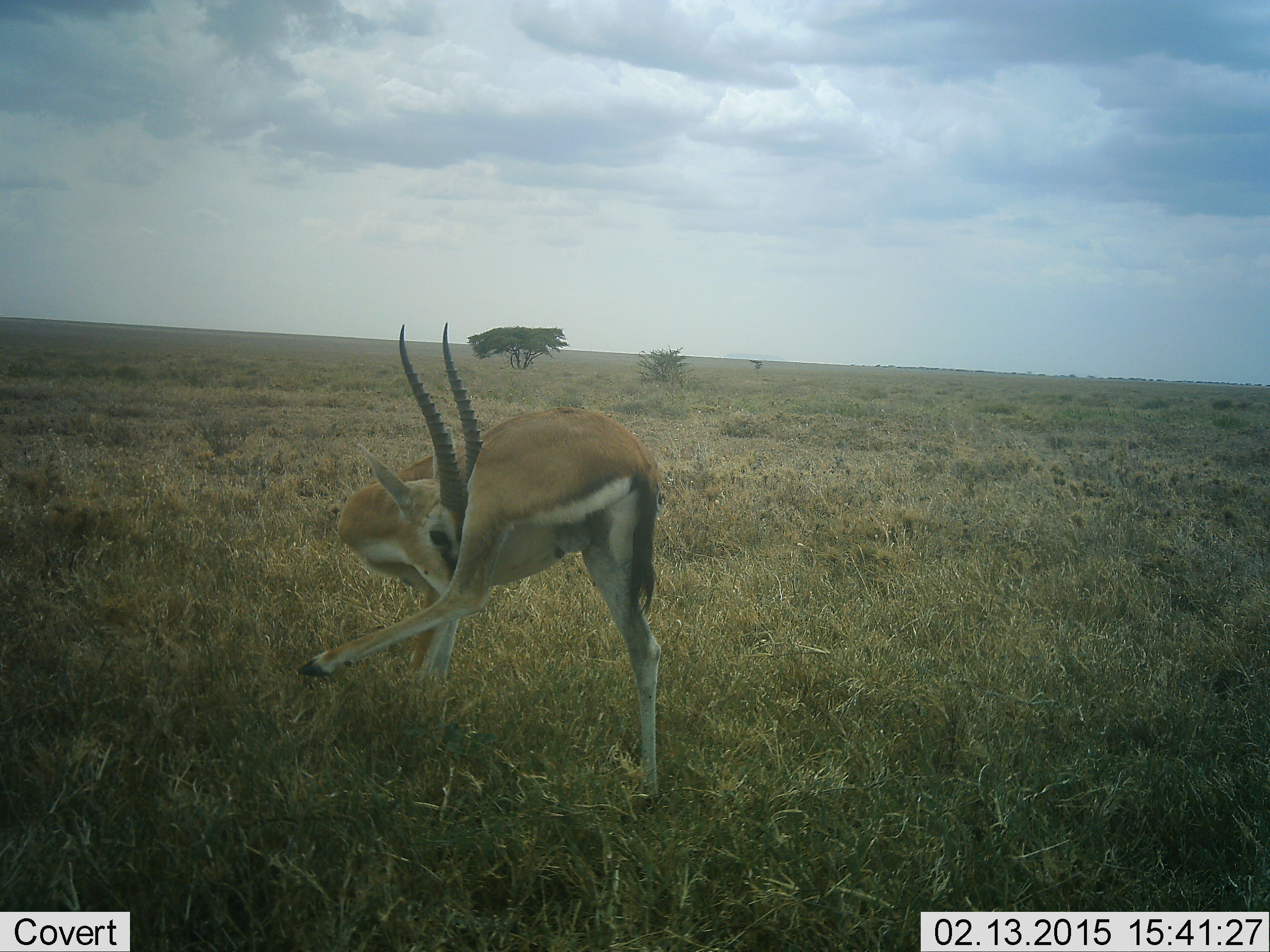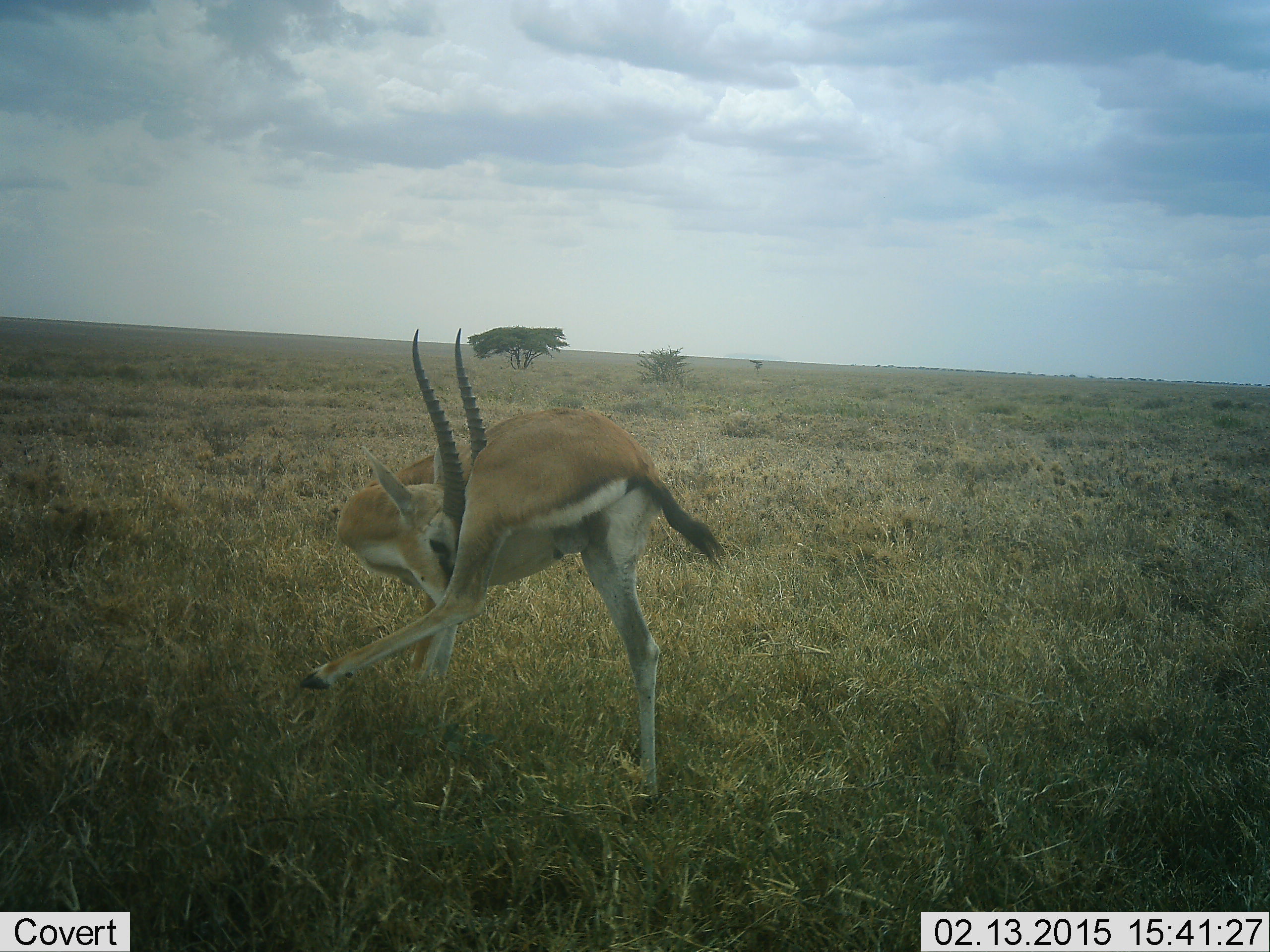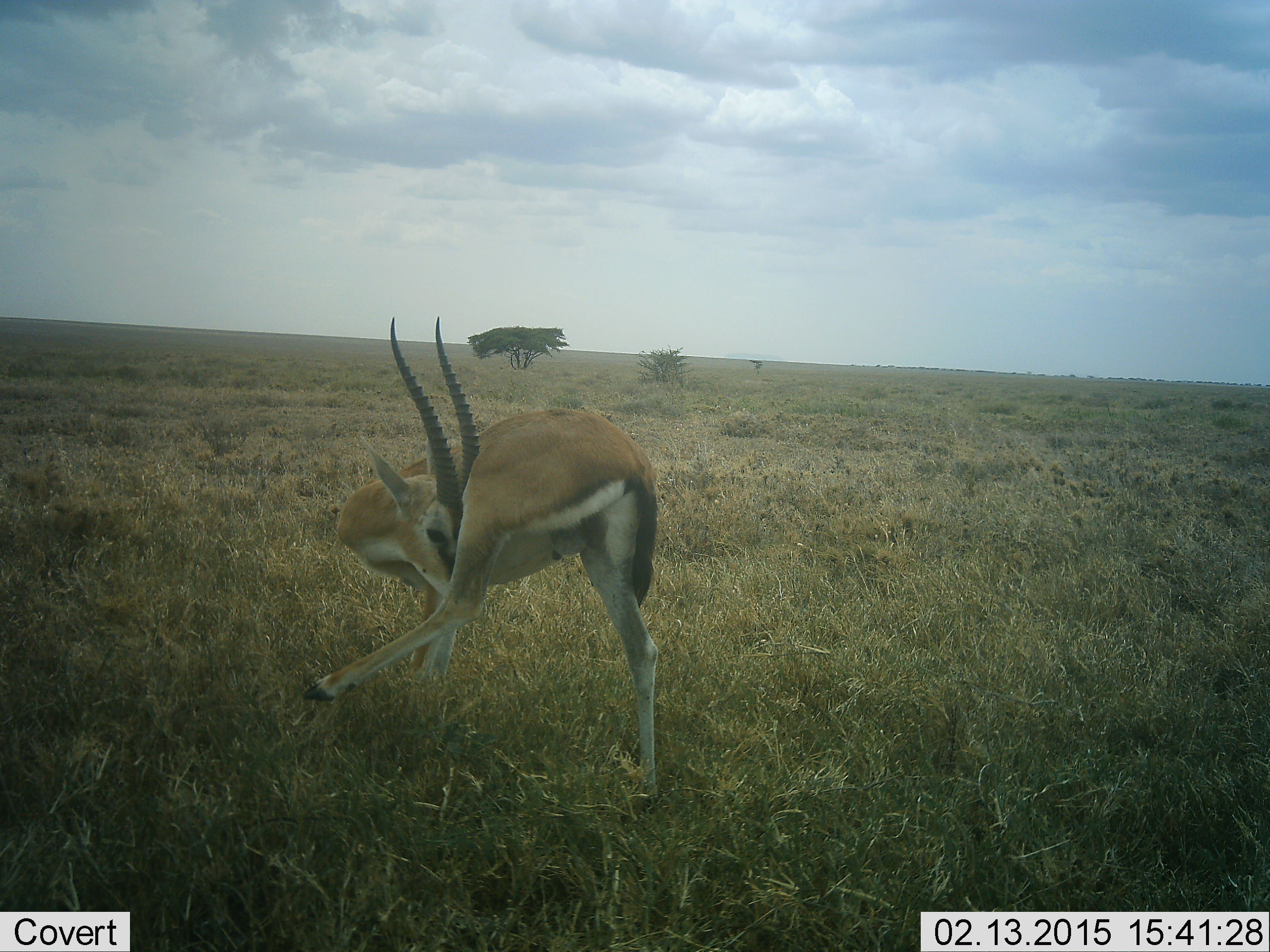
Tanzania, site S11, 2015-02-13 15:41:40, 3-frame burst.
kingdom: Animalia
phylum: Chordata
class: Mammalia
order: Artiodactyla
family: Bovidae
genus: Eudorcas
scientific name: Eudorcas thomsonii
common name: thomson's gazelle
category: gazellethomsons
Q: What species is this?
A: Gazellethomsons (thomson's gazelle) (Eudorcas thomsonii).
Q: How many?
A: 1.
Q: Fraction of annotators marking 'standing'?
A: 90%.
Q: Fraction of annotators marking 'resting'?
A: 0%.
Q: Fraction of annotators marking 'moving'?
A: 20%.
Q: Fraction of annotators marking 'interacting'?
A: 0%.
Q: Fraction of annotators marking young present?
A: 0%.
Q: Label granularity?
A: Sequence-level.